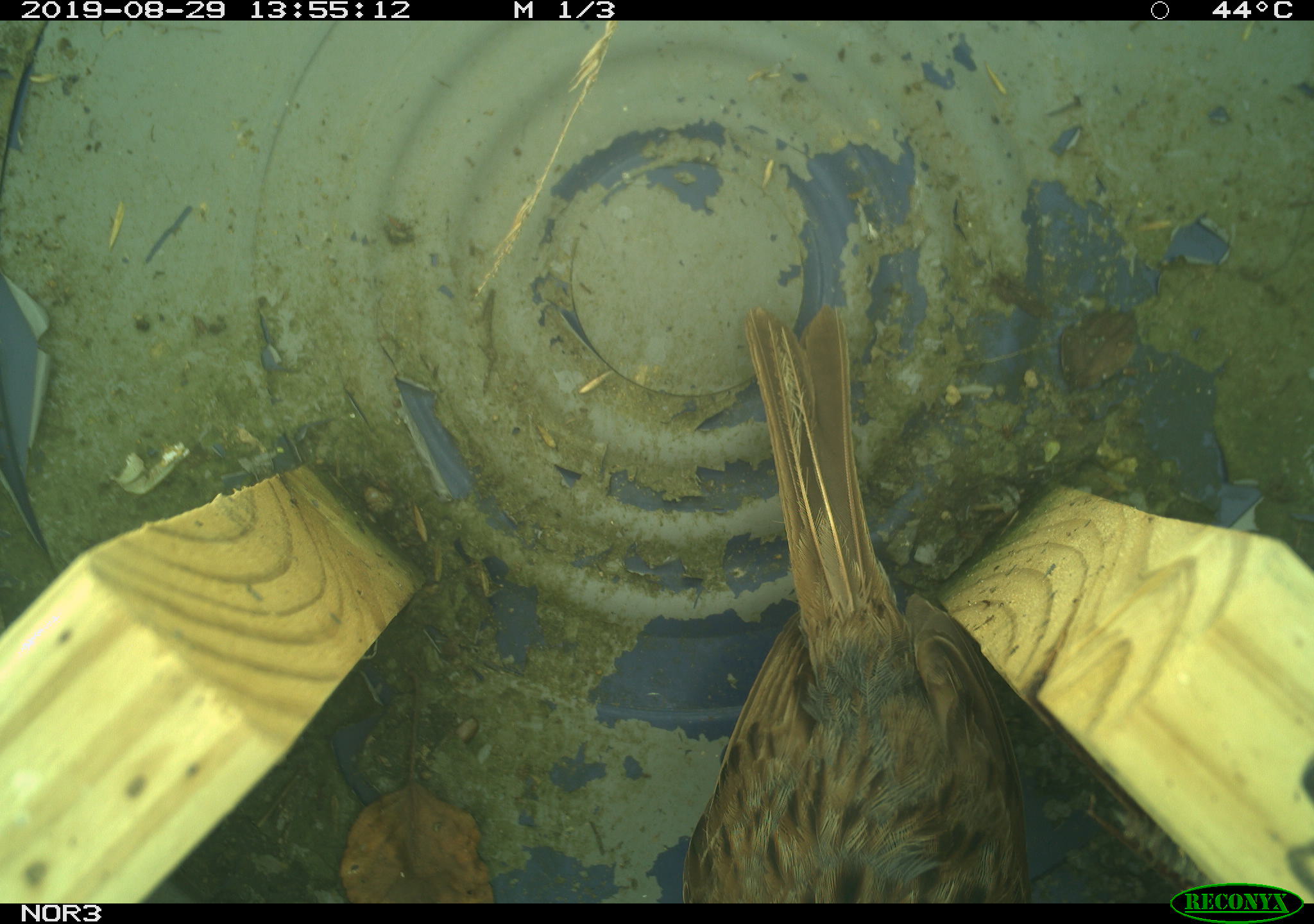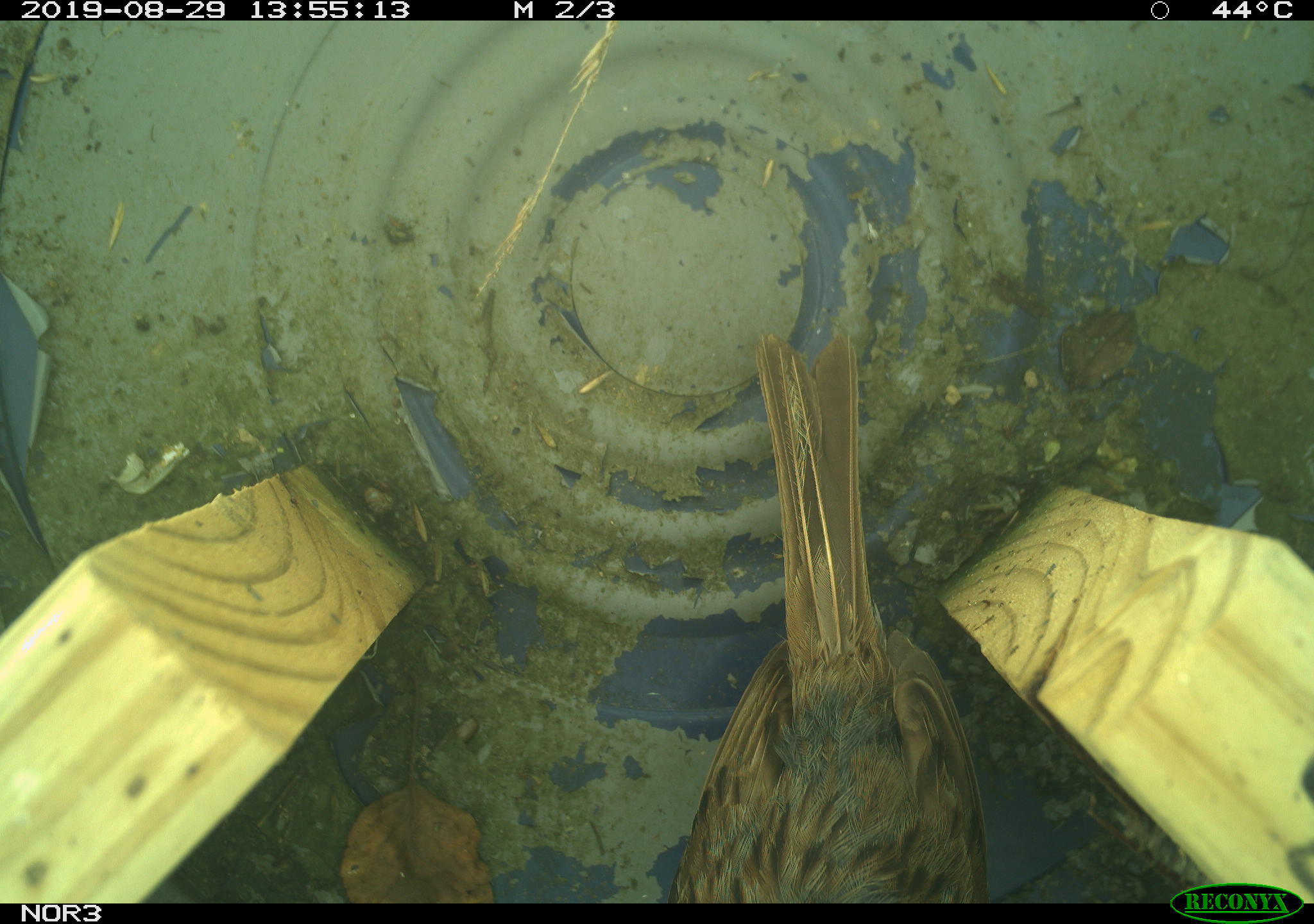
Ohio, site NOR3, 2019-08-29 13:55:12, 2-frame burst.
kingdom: Animalia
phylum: Chordata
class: Aves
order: Passeriformes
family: Passerellidae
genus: Melospiza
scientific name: Melospiza melodia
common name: song sparrow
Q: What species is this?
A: Song sparrow (Melospiza melodia).